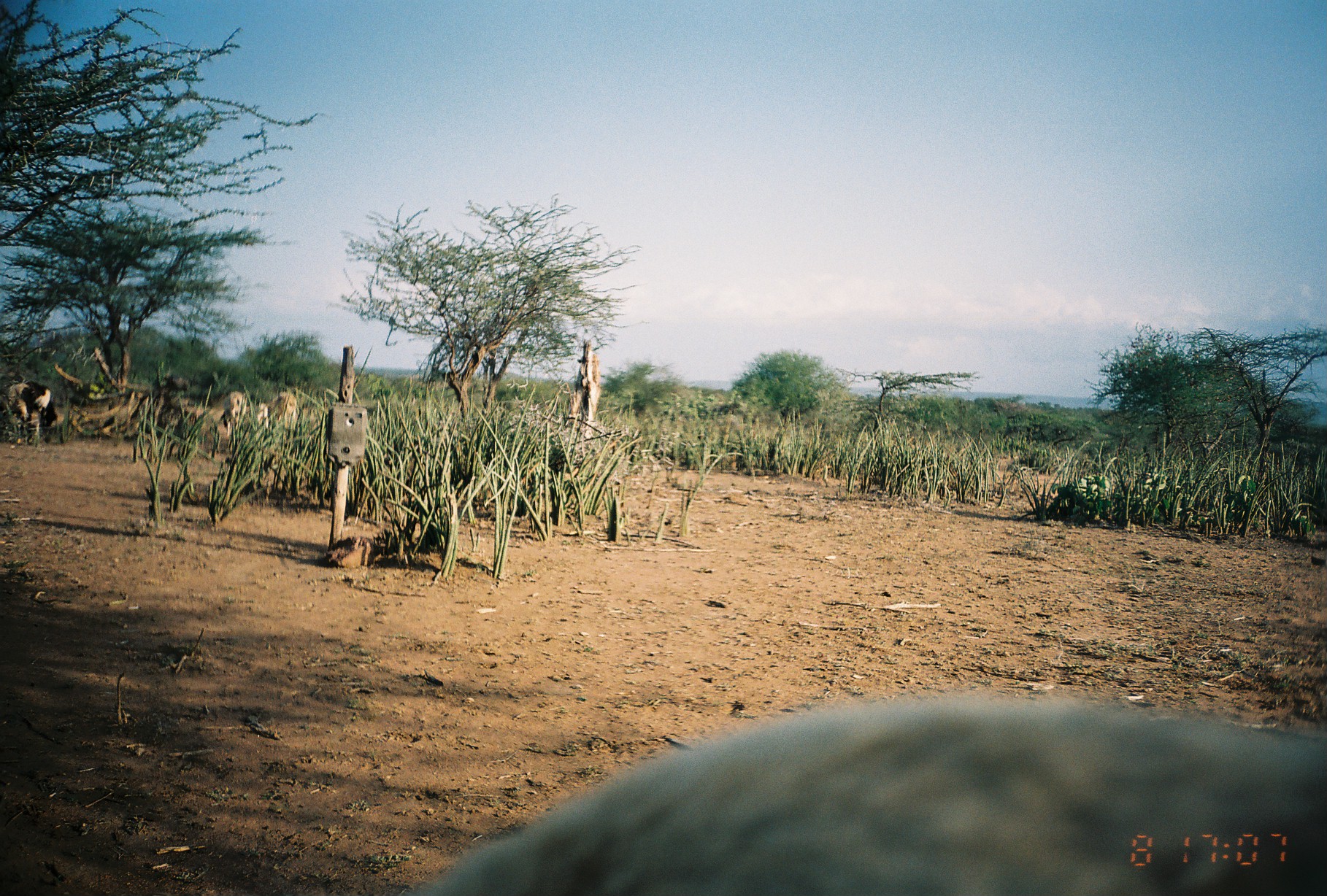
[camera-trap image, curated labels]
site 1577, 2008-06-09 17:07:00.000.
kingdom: Animalia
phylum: Chordata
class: Mammalia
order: Artiodactyla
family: Bovidae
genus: Ovis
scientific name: Ovis aries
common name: domestic sheep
Ovis aries (domestic sheep), count 4.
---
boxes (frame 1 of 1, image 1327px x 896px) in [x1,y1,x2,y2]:
ovis aries: [382,692,1324,896]; [2,382,69,446]; [263,386,304,435]; [219,392,247,435]